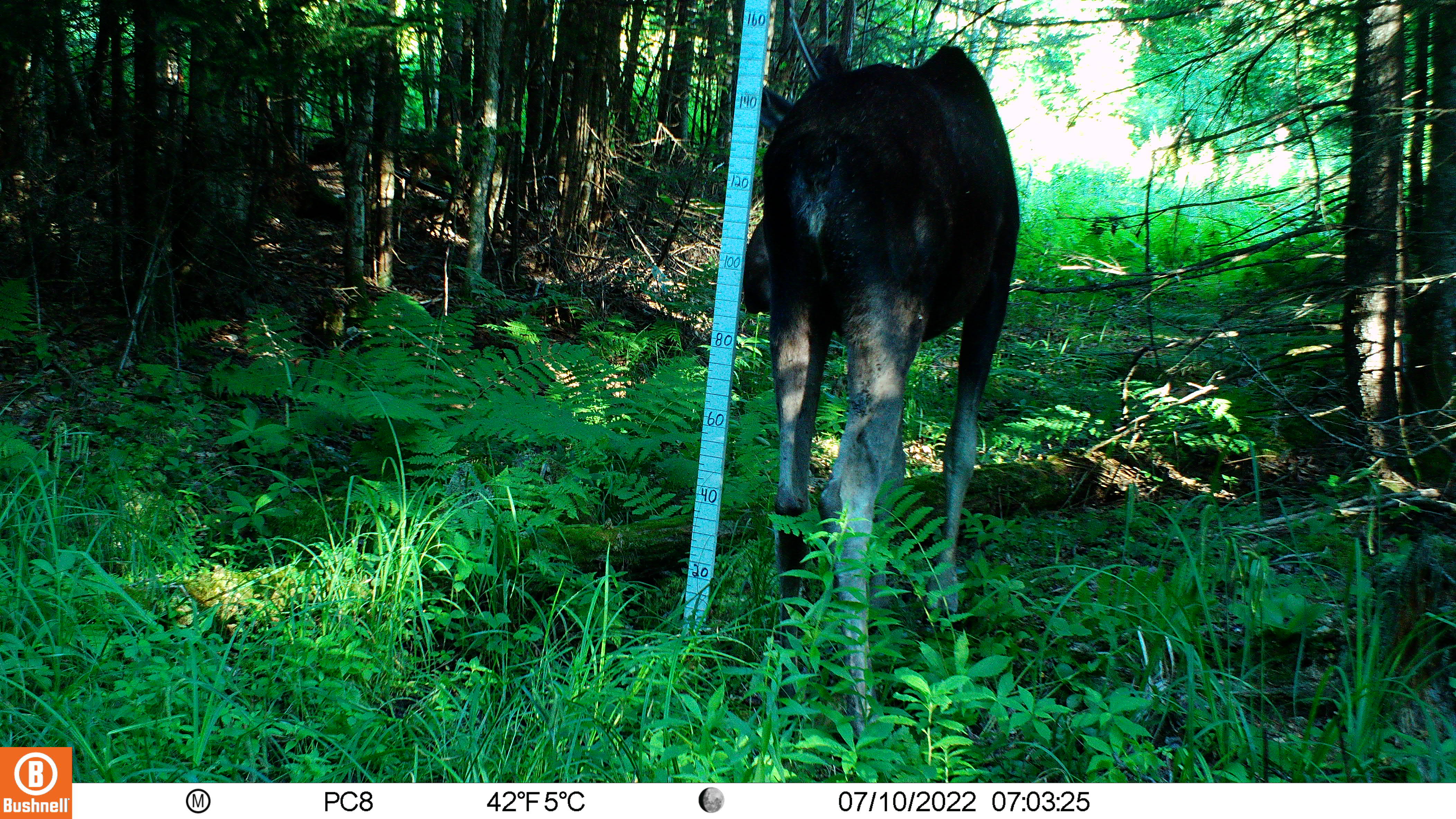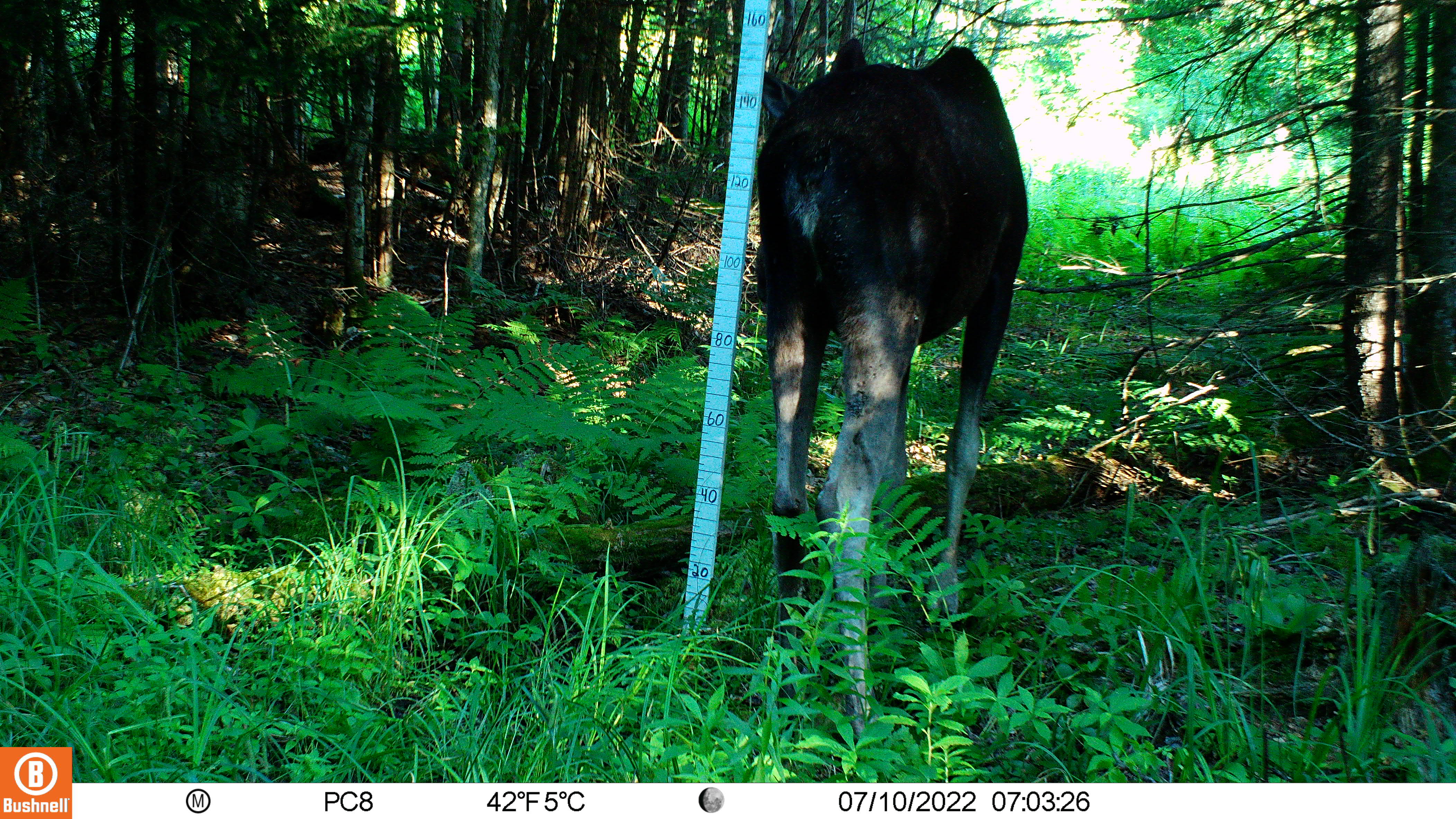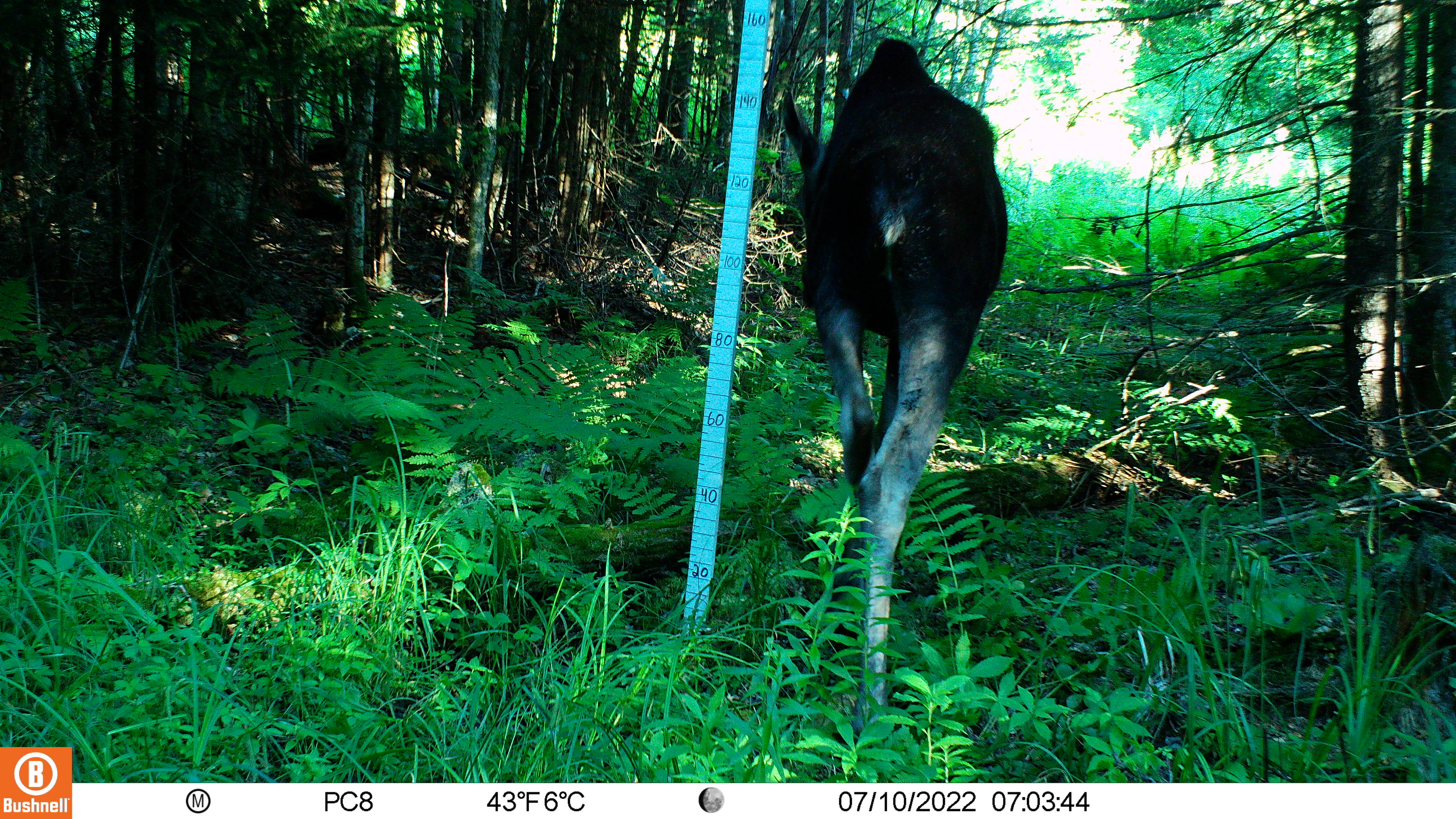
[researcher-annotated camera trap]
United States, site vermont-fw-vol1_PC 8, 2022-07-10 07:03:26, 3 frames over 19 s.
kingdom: Animalia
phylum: Chordata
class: Mammalia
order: Artiodactyla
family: Cervidae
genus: Alces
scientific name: Alces alces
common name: moose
Moose (Alces alces).